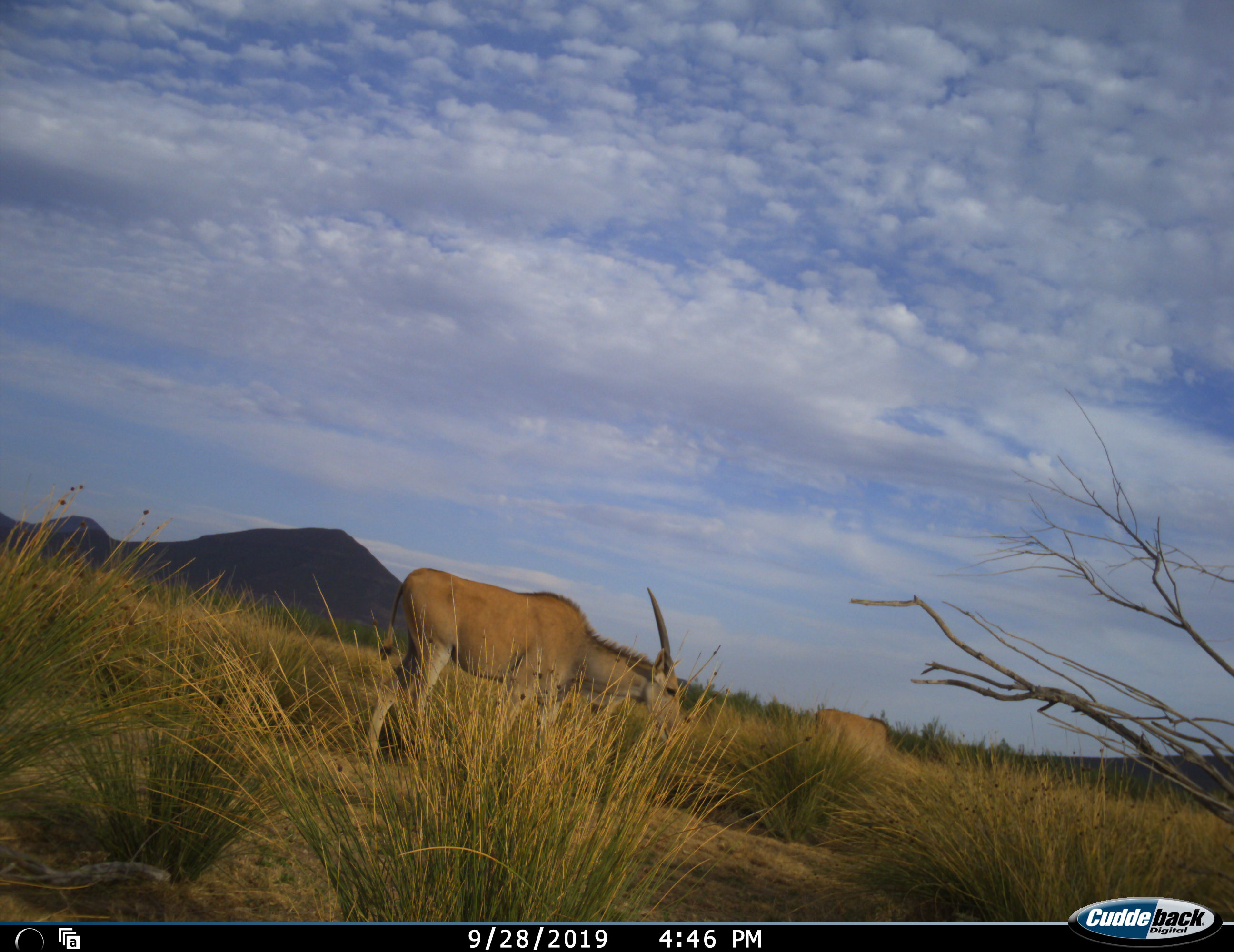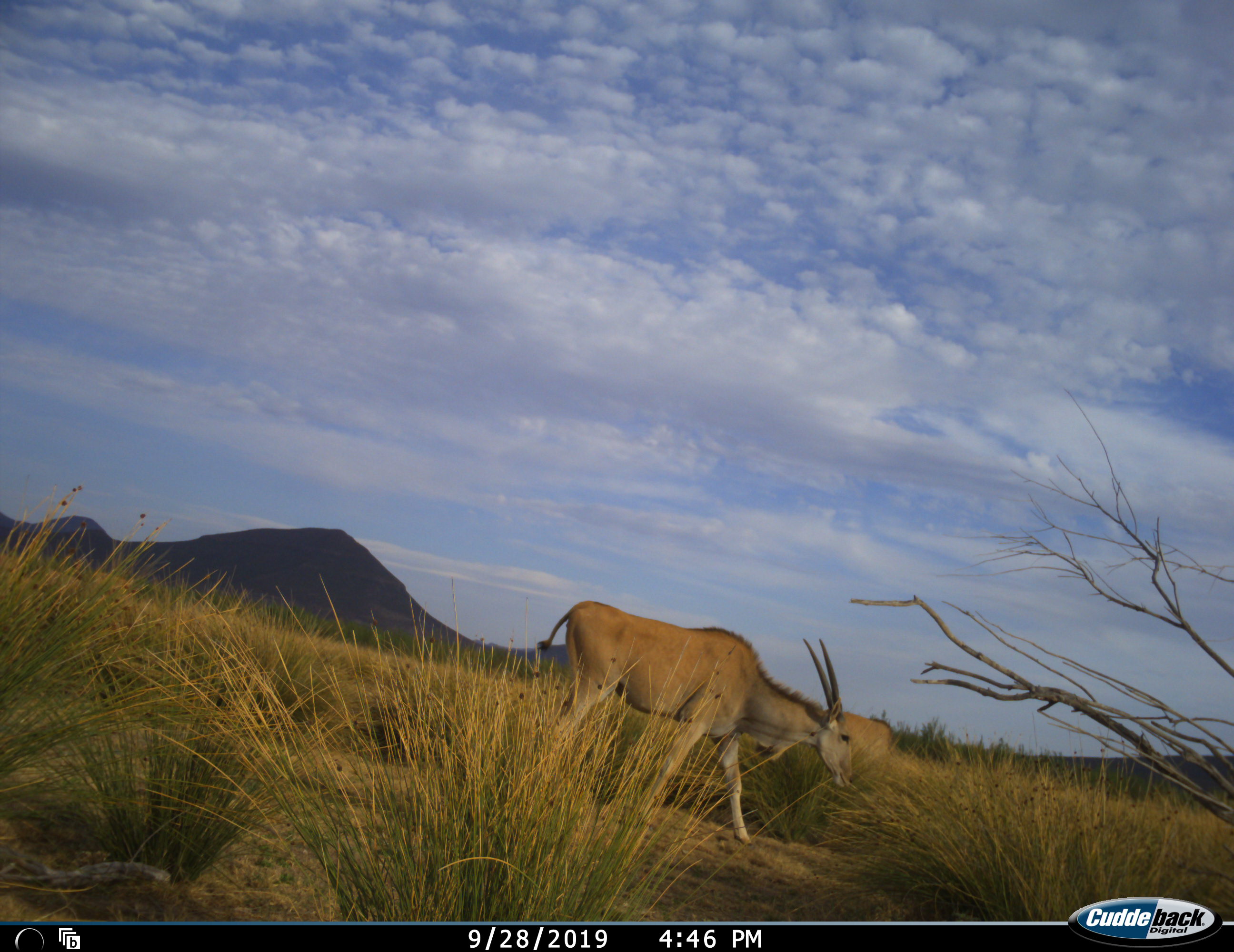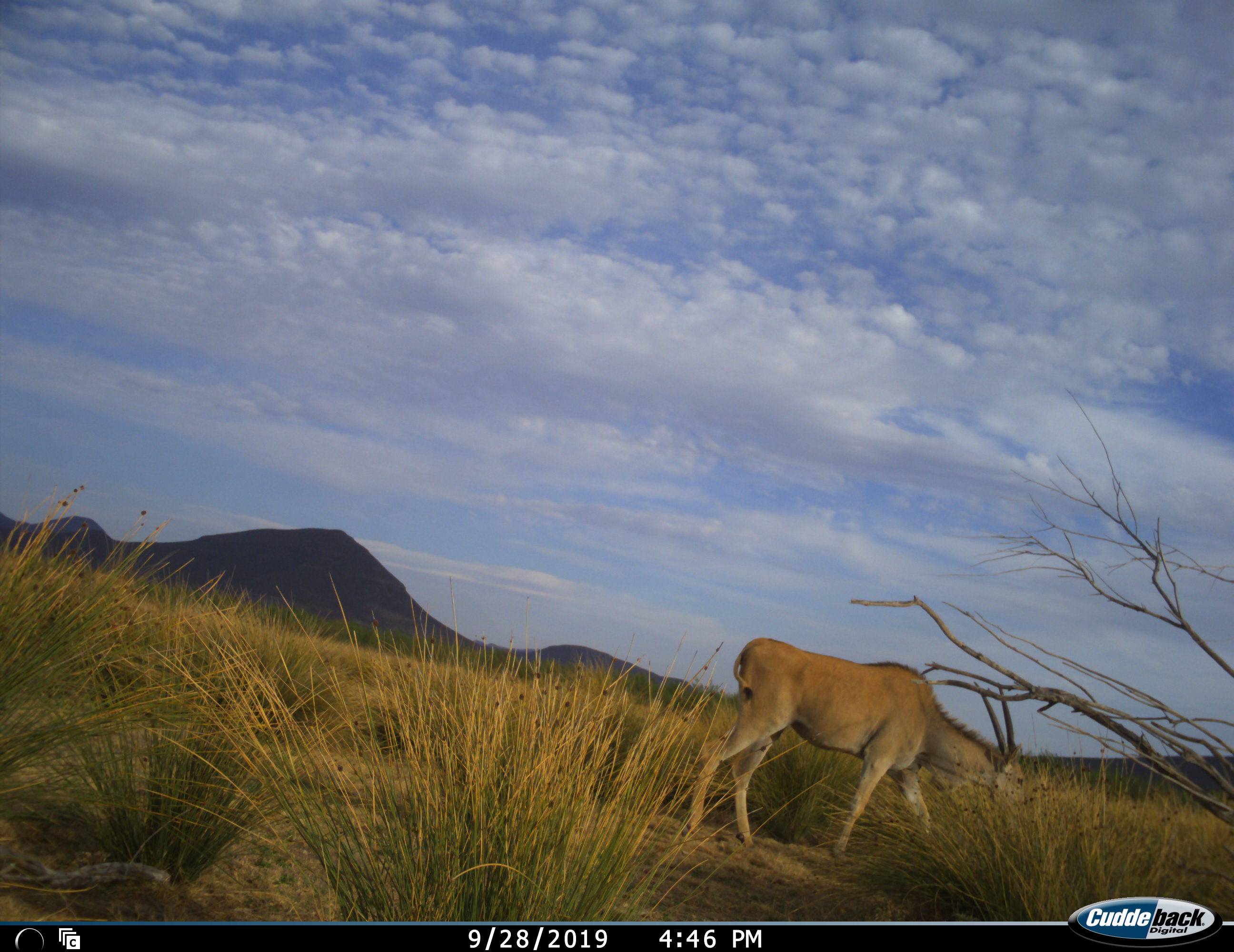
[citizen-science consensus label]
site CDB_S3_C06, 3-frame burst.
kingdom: Animalia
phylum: Chordata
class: Mammalia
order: Artiodactyla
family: Bovidae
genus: Tragelaphus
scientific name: Tragelaphus oryx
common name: eland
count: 2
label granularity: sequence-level